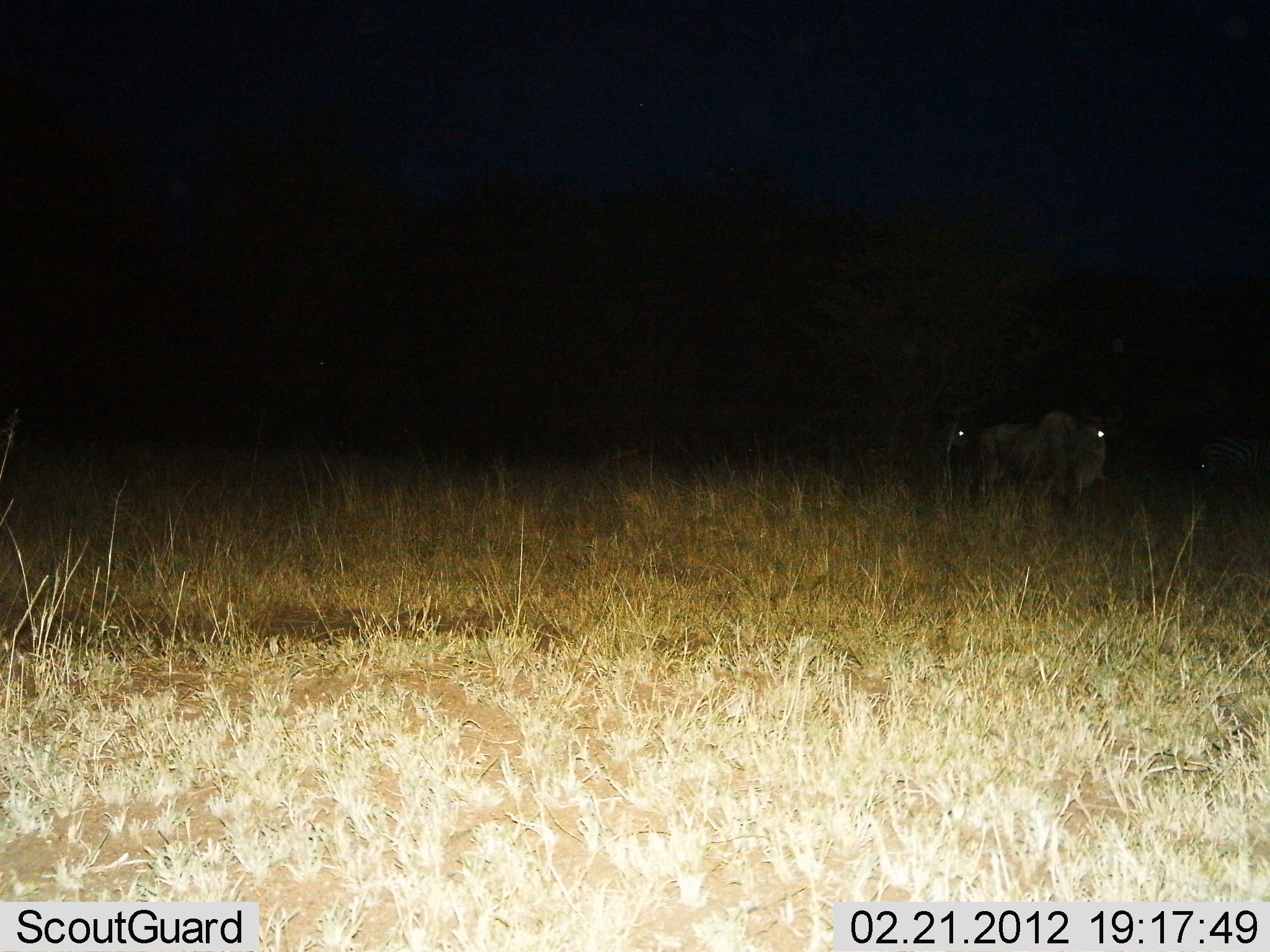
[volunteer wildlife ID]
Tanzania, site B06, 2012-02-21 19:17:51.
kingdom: Animalia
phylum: Chordata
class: Mammalia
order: Artiodactyla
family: Bovidae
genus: Connochaetes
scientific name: Connochaetes taurinus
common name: blue wildebeest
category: wildebeest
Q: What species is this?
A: Wildebeest (blue wildebeest) (Connochaetes taurinus).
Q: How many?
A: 2.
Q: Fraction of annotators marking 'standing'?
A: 91%.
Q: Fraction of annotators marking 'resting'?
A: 5%.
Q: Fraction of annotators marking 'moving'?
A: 5%.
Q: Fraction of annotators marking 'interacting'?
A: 0%.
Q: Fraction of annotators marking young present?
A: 0%.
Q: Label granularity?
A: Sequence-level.